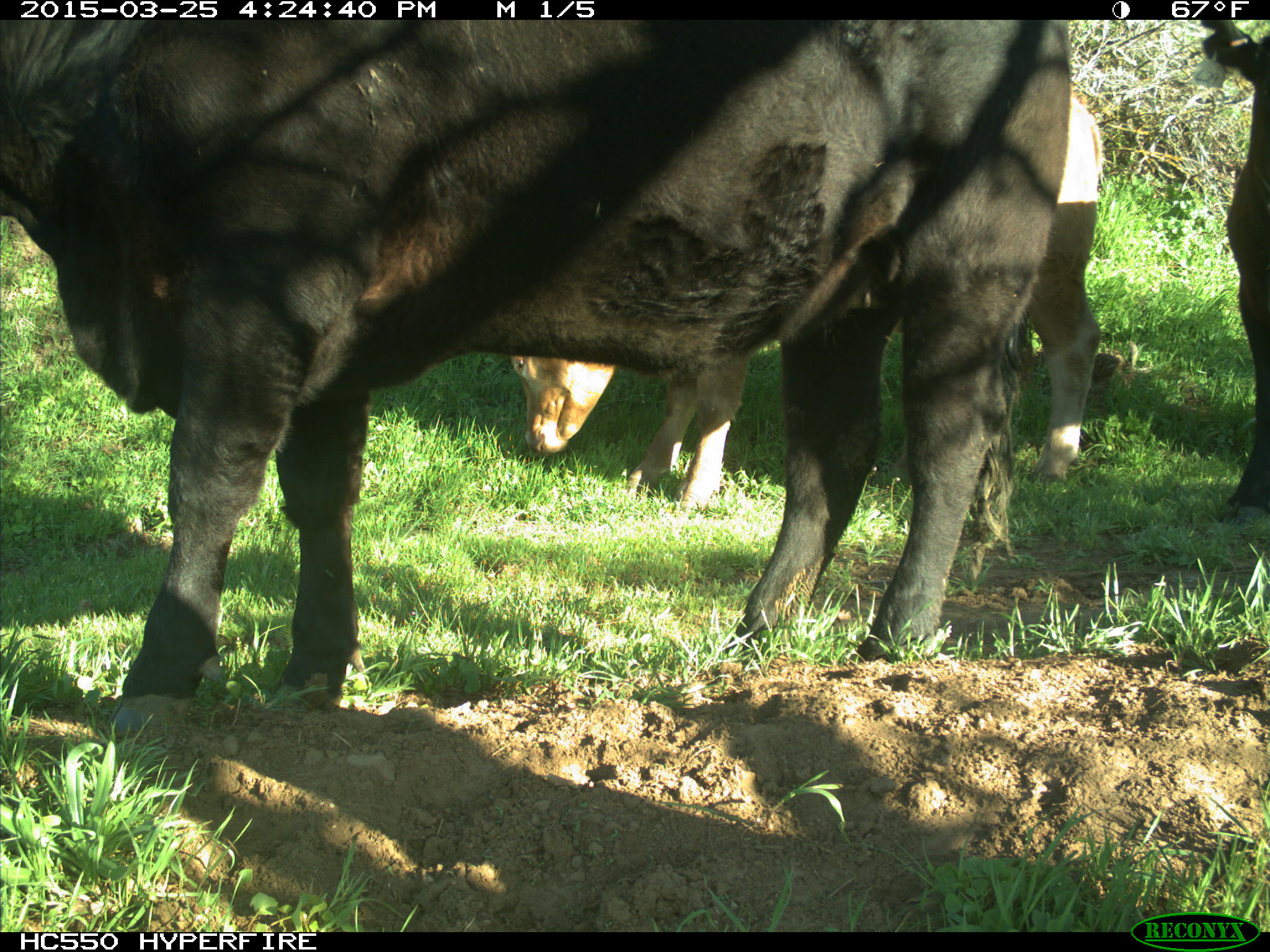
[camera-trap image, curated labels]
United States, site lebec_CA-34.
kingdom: Animalia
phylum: Chordata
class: Mammalia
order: Artiodactyla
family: Bovidae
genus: Bos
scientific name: Bos taurus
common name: domestic cow